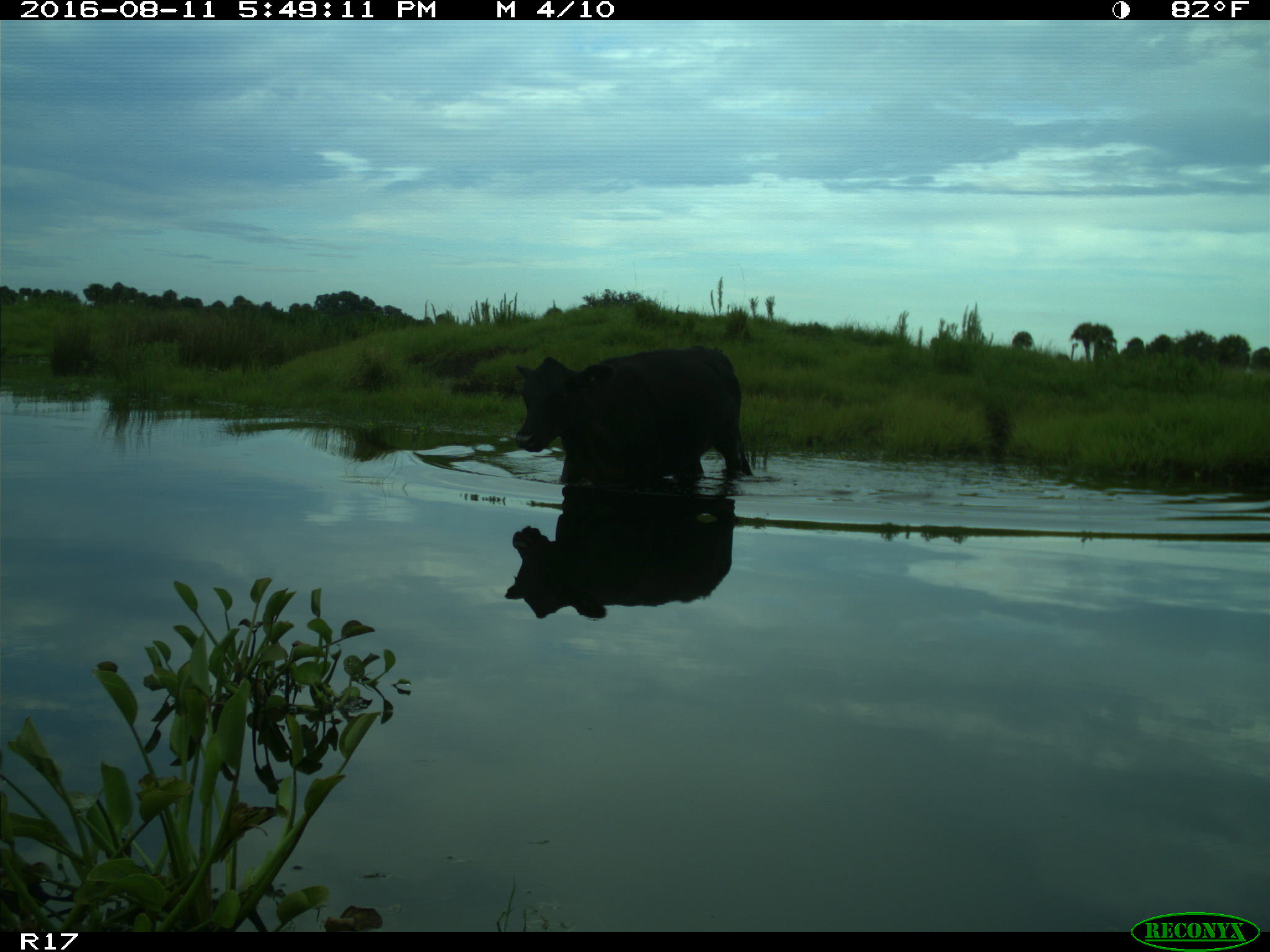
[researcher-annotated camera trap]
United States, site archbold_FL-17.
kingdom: Animalia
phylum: Chordata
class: Mammalia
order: Artiodactyla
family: Bovidae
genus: Bos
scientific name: Bos taurus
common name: domestic cow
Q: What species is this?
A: Bos taurus (domestic cow).